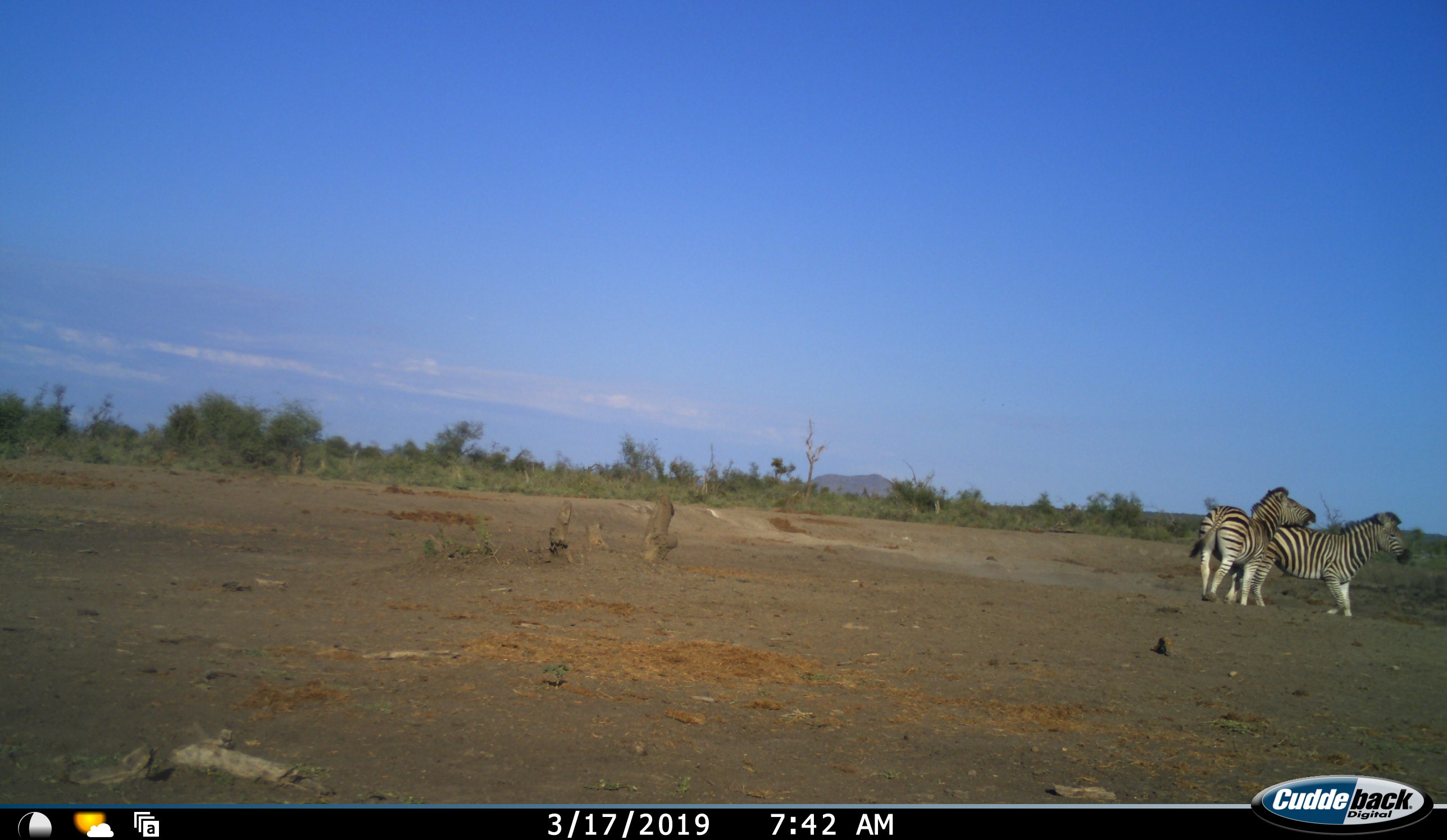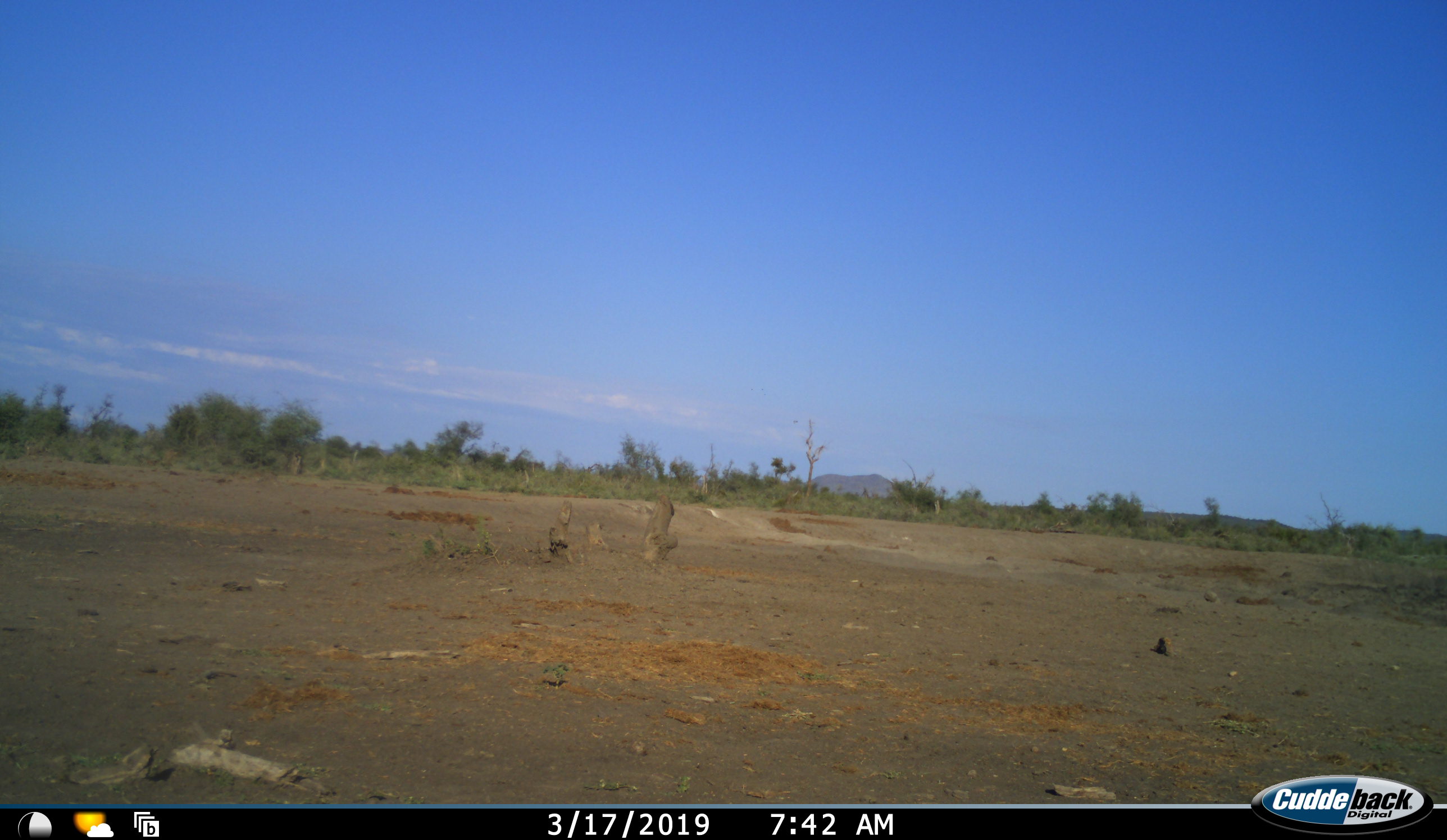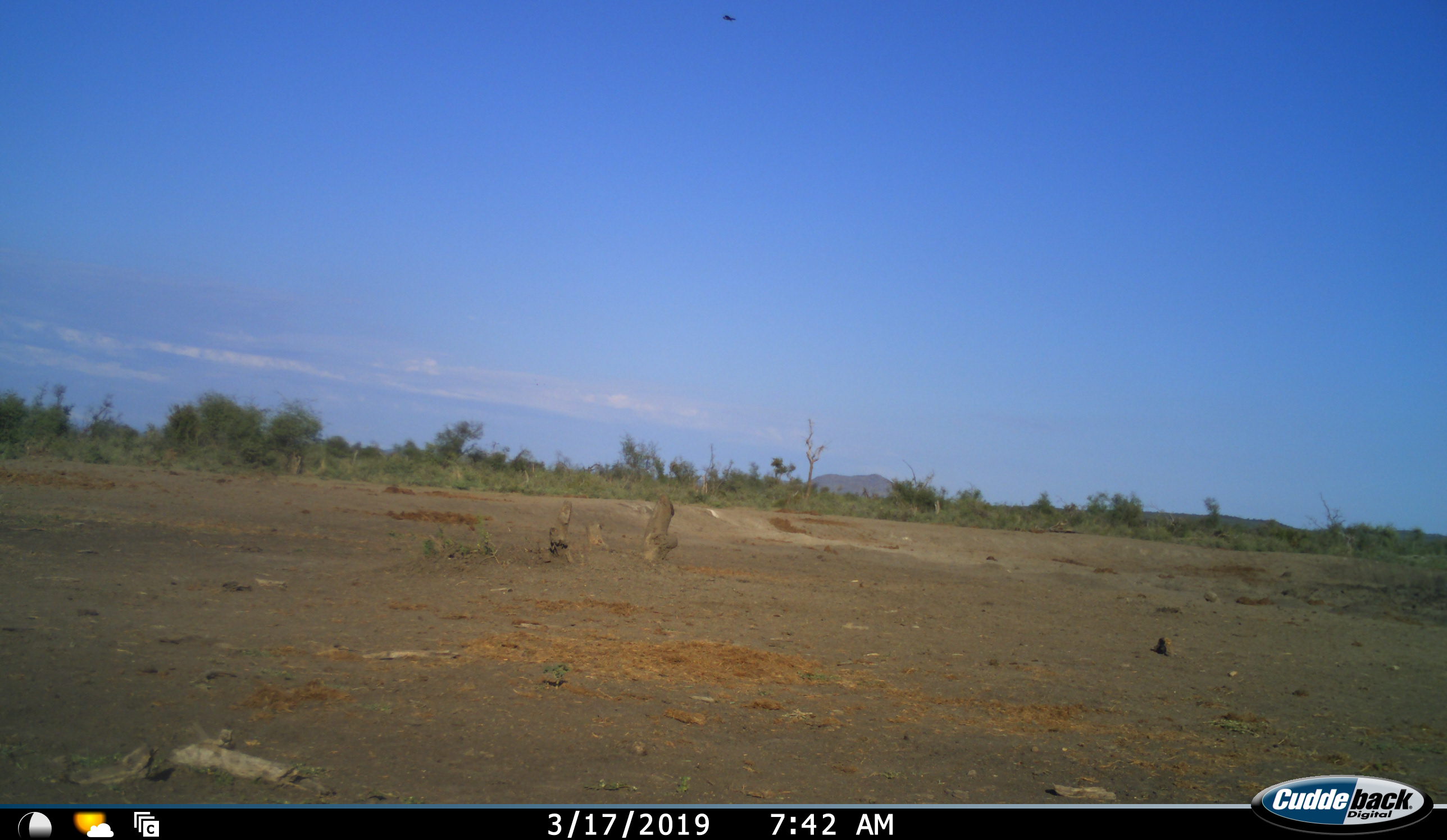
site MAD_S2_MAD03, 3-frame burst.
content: unidentified animal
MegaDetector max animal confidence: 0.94